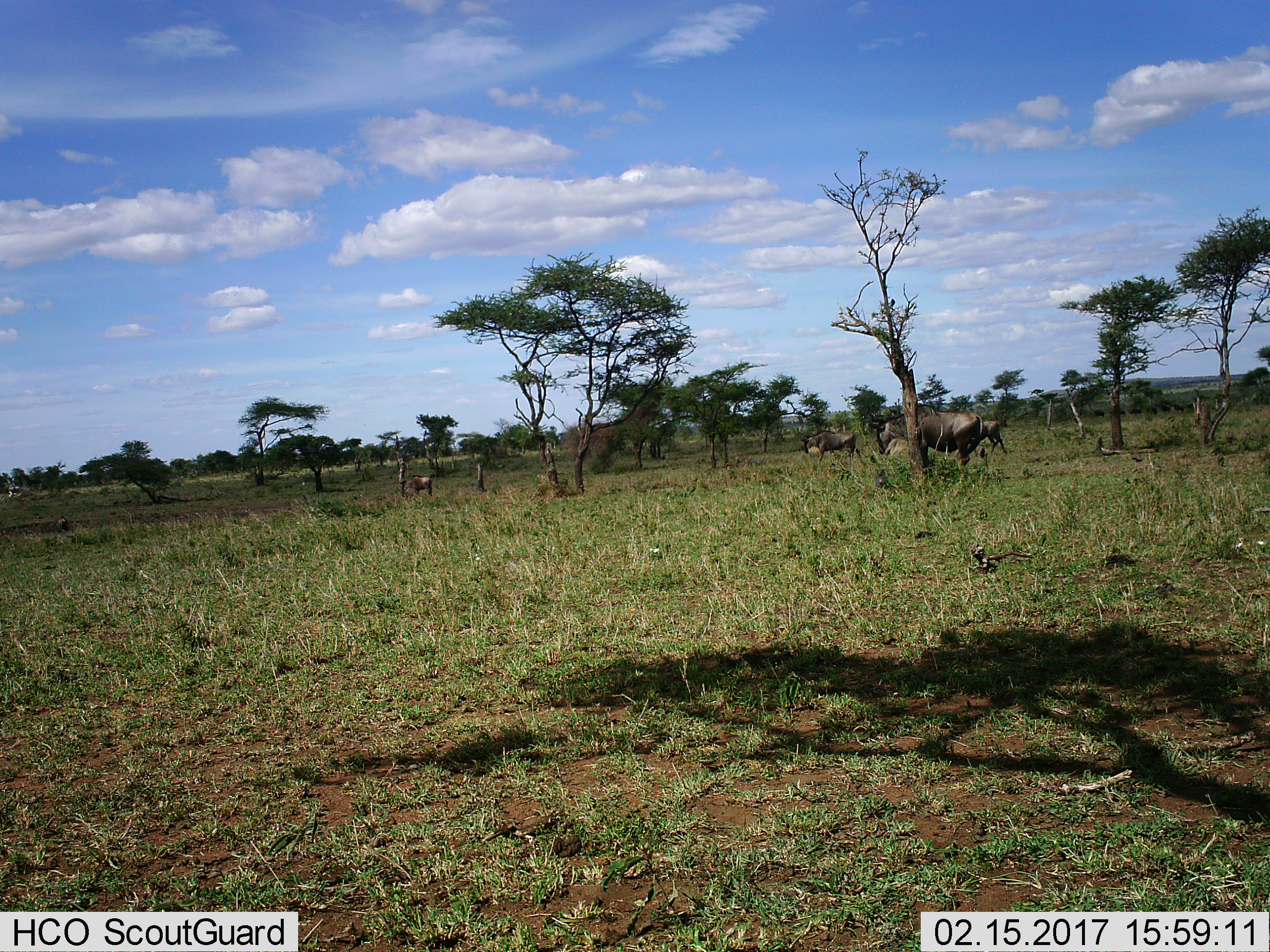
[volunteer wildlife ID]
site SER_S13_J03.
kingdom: Animalia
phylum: Chordata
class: Mammalia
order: Artiodactyla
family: Bovidae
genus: Connochaetes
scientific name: Connochaetes taurinus taurinus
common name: blue wildebeest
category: wildebeestblue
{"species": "wildebeestblue (blue wildebeest) (Connochaetes taurinus taurinus)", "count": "5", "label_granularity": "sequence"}